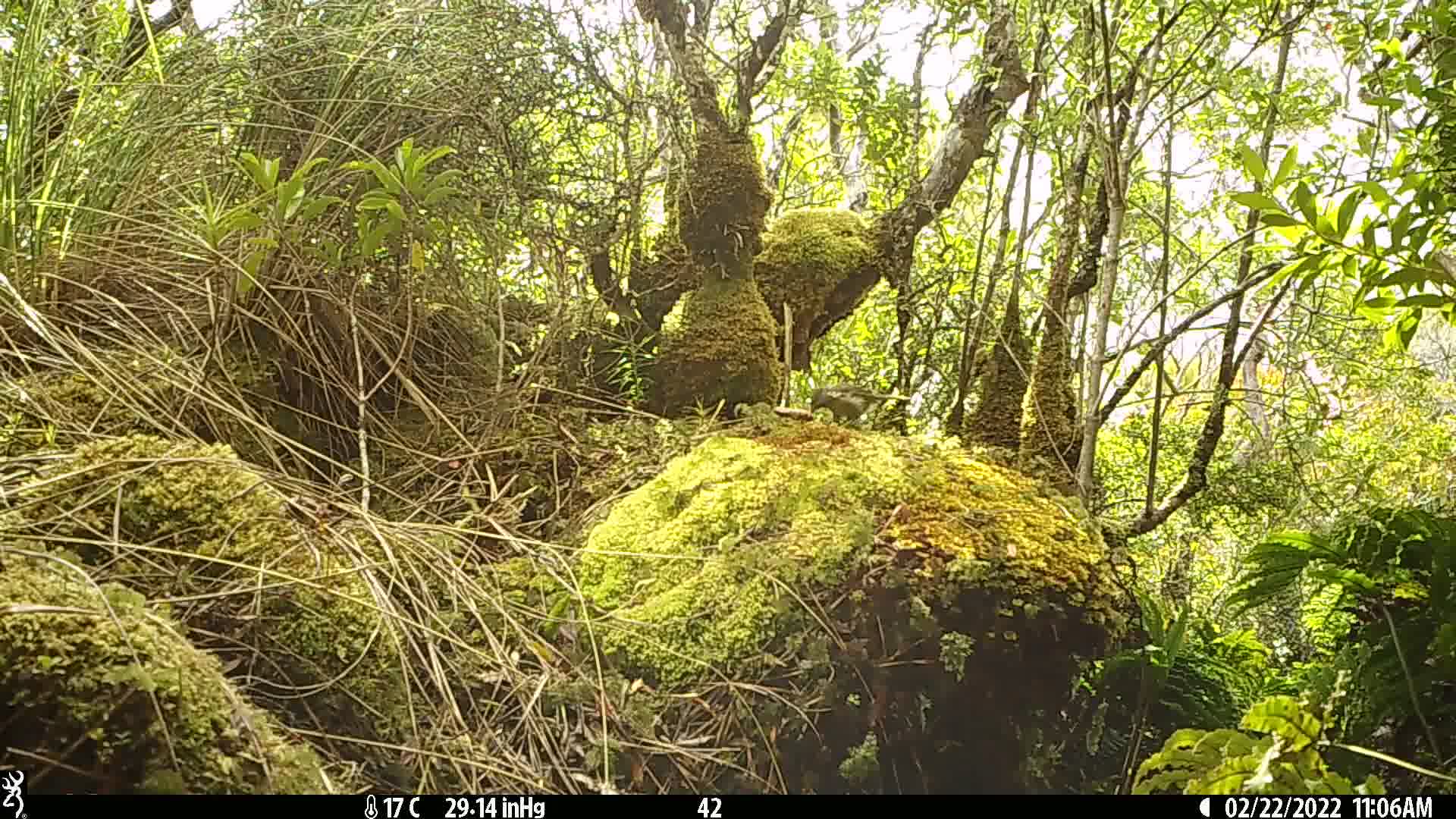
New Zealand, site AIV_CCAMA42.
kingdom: Animalia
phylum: Chordata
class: Aves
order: Passeriformes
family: Meliphagidae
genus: Anthornis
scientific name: Anthornis melanura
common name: new zealand bellbird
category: bellbird